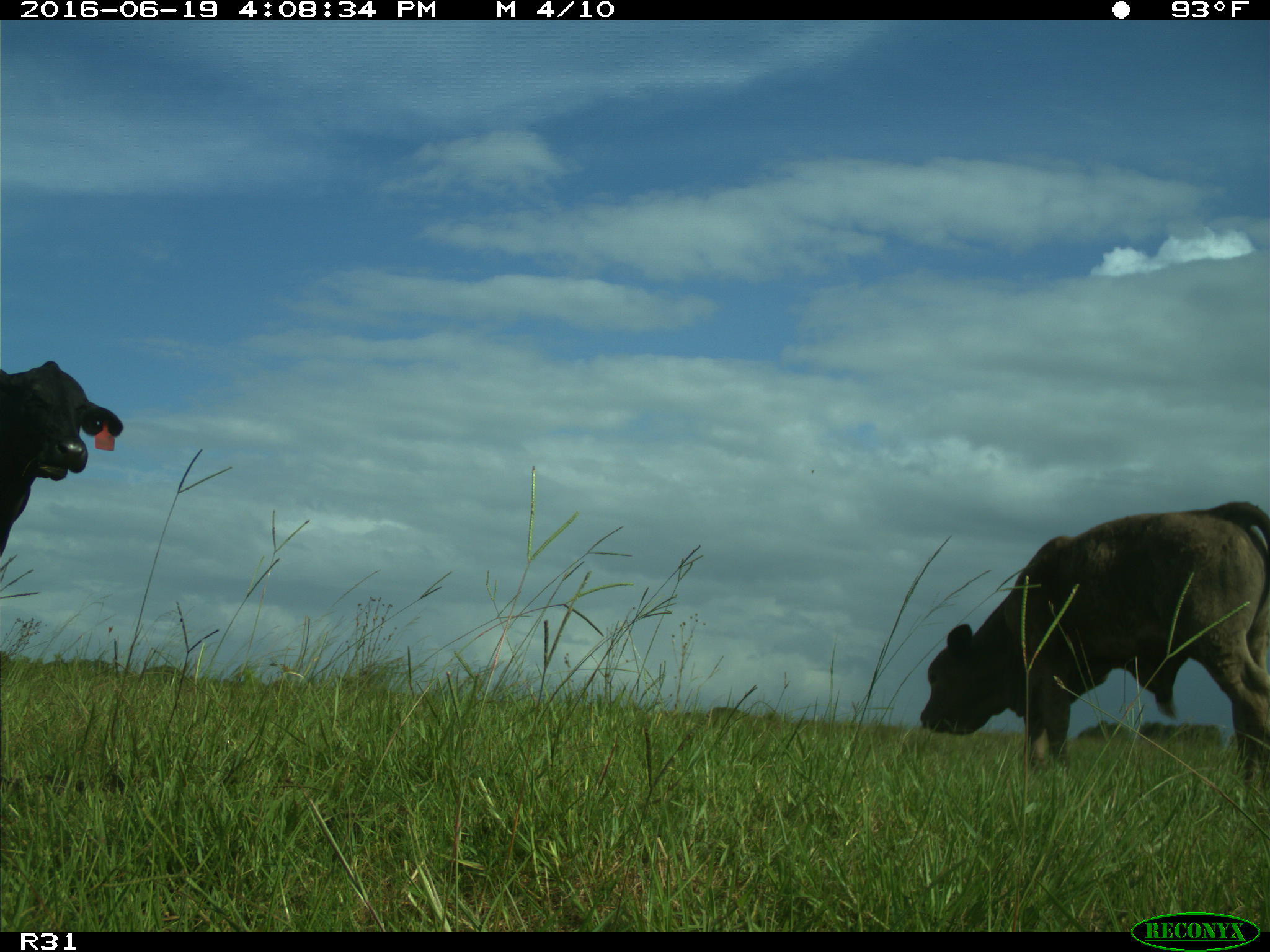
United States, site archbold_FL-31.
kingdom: Animalia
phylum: Chordata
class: Mammalia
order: Artiodactyla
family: Bovidae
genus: Bos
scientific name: Bos taurus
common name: domestic cow